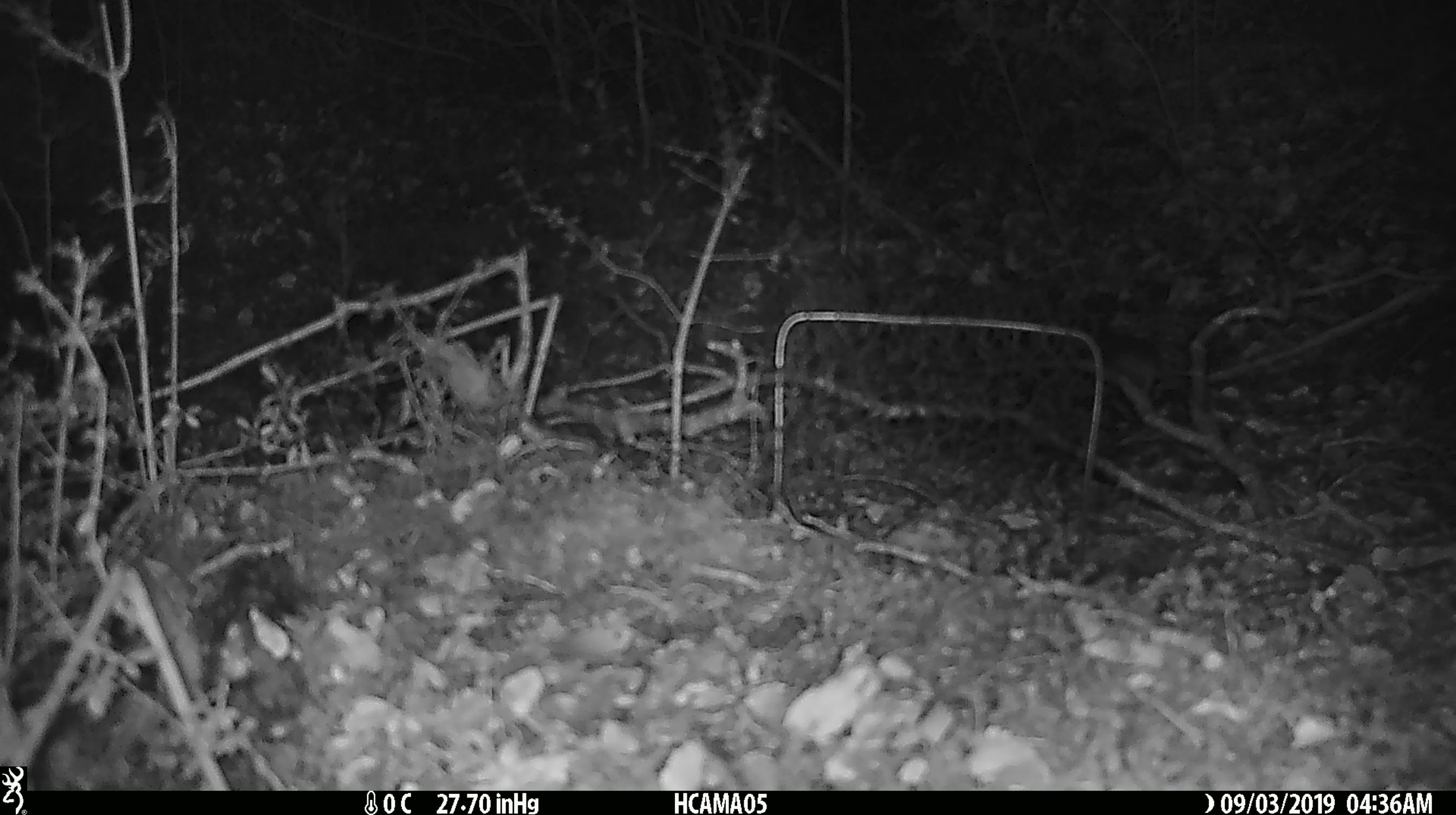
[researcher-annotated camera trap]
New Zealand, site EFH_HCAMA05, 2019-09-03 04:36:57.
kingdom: Animalia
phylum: Chordata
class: Mammalia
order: Rodentia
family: Muridae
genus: Mus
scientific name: Mus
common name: mouse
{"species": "mouse (Mus)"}